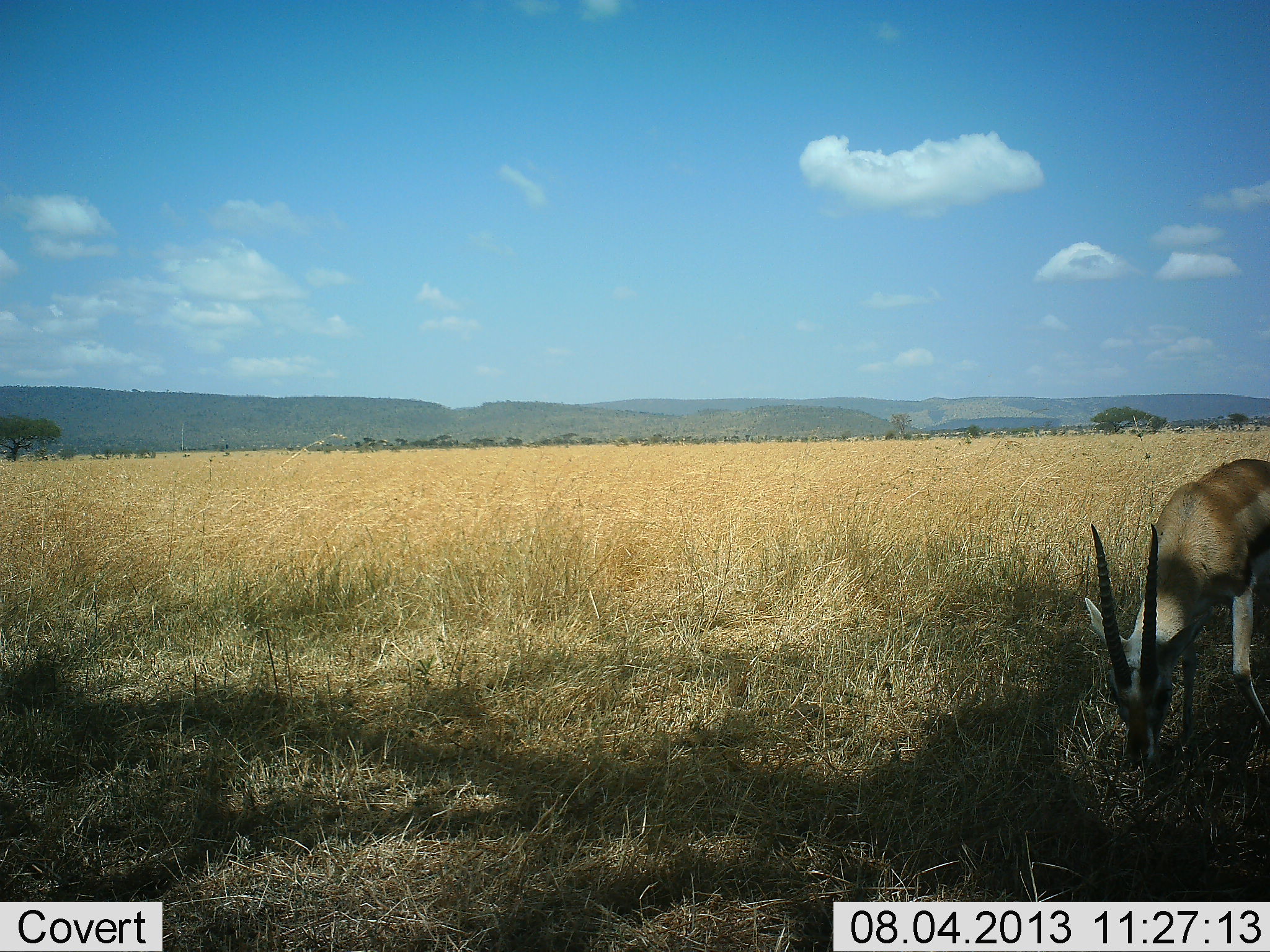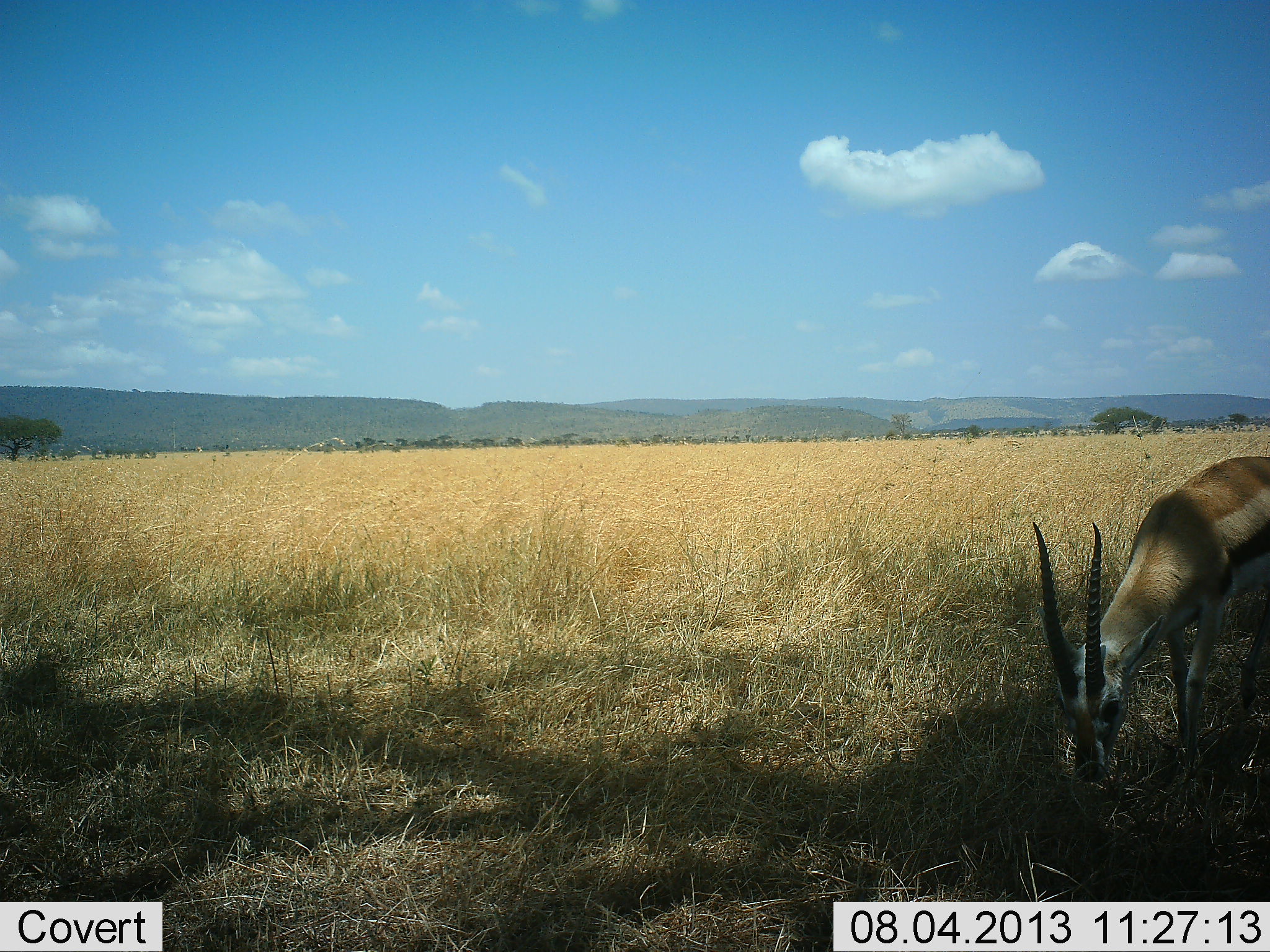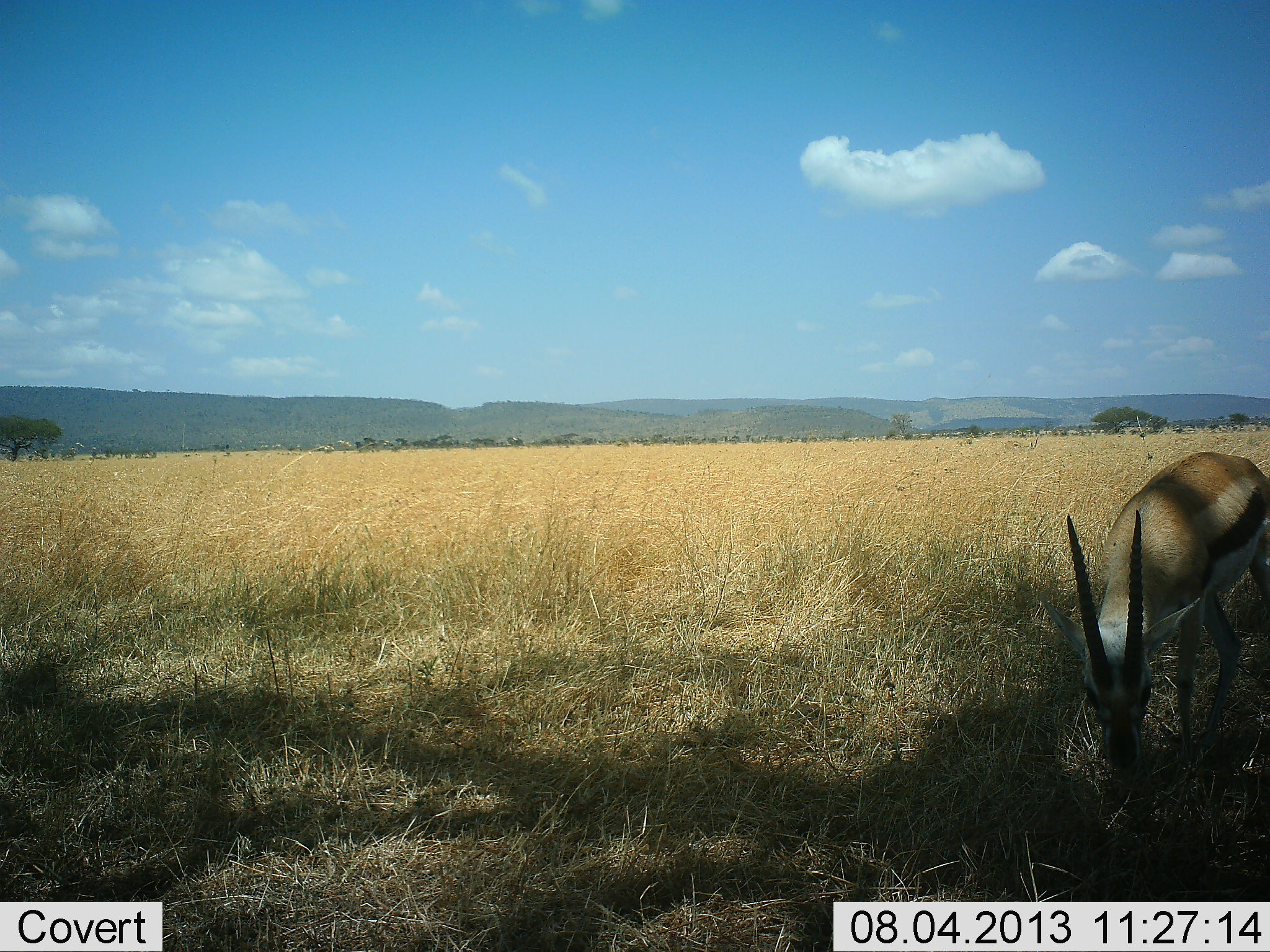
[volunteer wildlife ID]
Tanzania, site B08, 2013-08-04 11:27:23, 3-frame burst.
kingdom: Animalia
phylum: Chordata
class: Mammalia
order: Artiodactyla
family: Bovidae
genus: Eudorcas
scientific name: Eudorcas thomsonii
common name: thomson's gazelle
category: gazellethomsons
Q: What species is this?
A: Gazellethomsons (thomson's gazelle) (Eudorcas thomsonii).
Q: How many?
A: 1.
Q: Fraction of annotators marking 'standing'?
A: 6%.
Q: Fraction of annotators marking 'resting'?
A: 0%.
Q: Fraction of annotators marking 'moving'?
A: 6%.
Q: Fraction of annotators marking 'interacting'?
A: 0%.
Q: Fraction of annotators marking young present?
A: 0%.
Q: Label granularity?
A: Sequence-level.